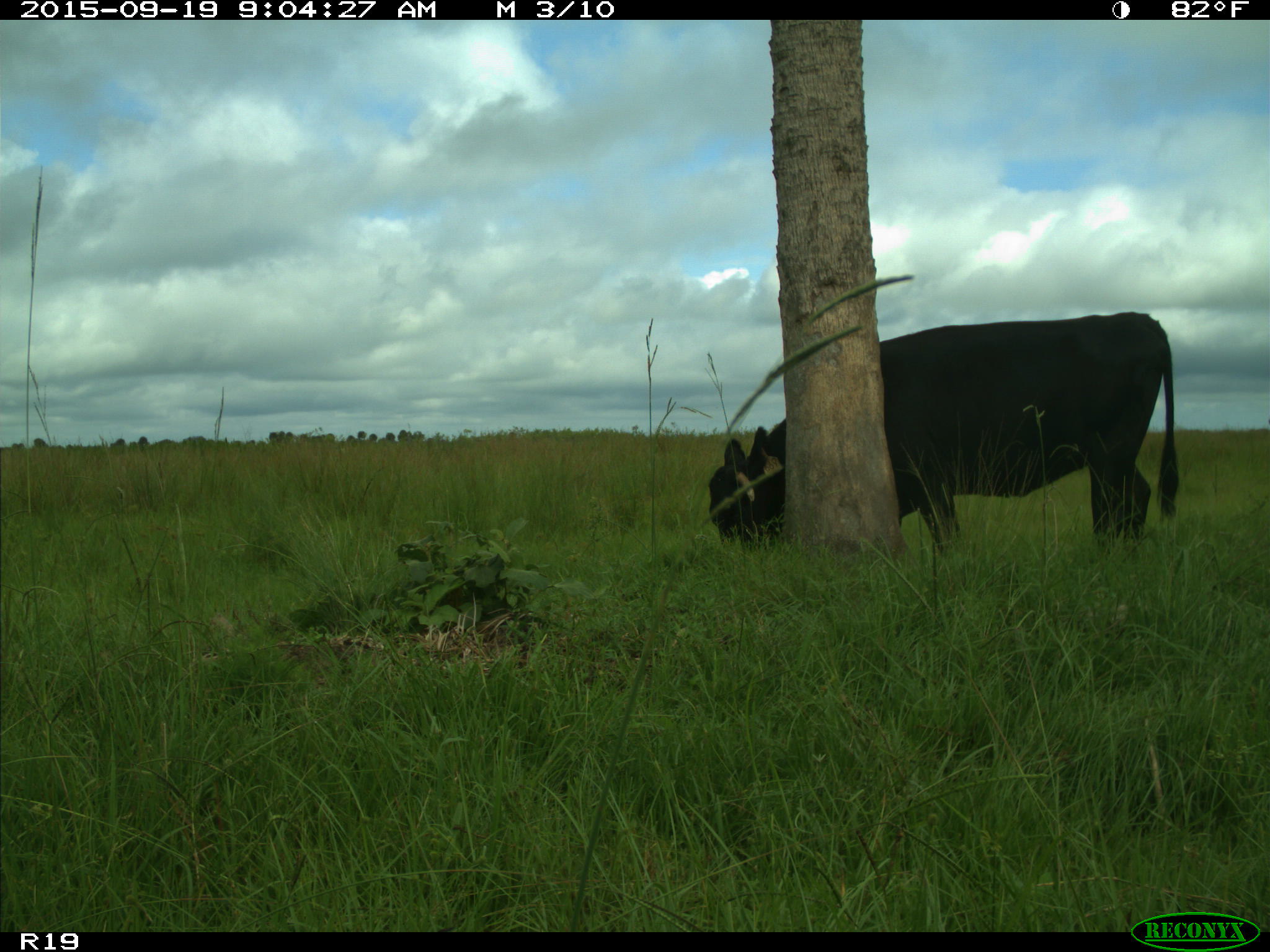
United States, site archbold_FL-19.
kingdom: Animalia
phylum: Chordata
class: Mammalia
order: Artiodactyla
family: Bovidae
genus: Bos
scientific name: Bos taurus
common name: domestic cow